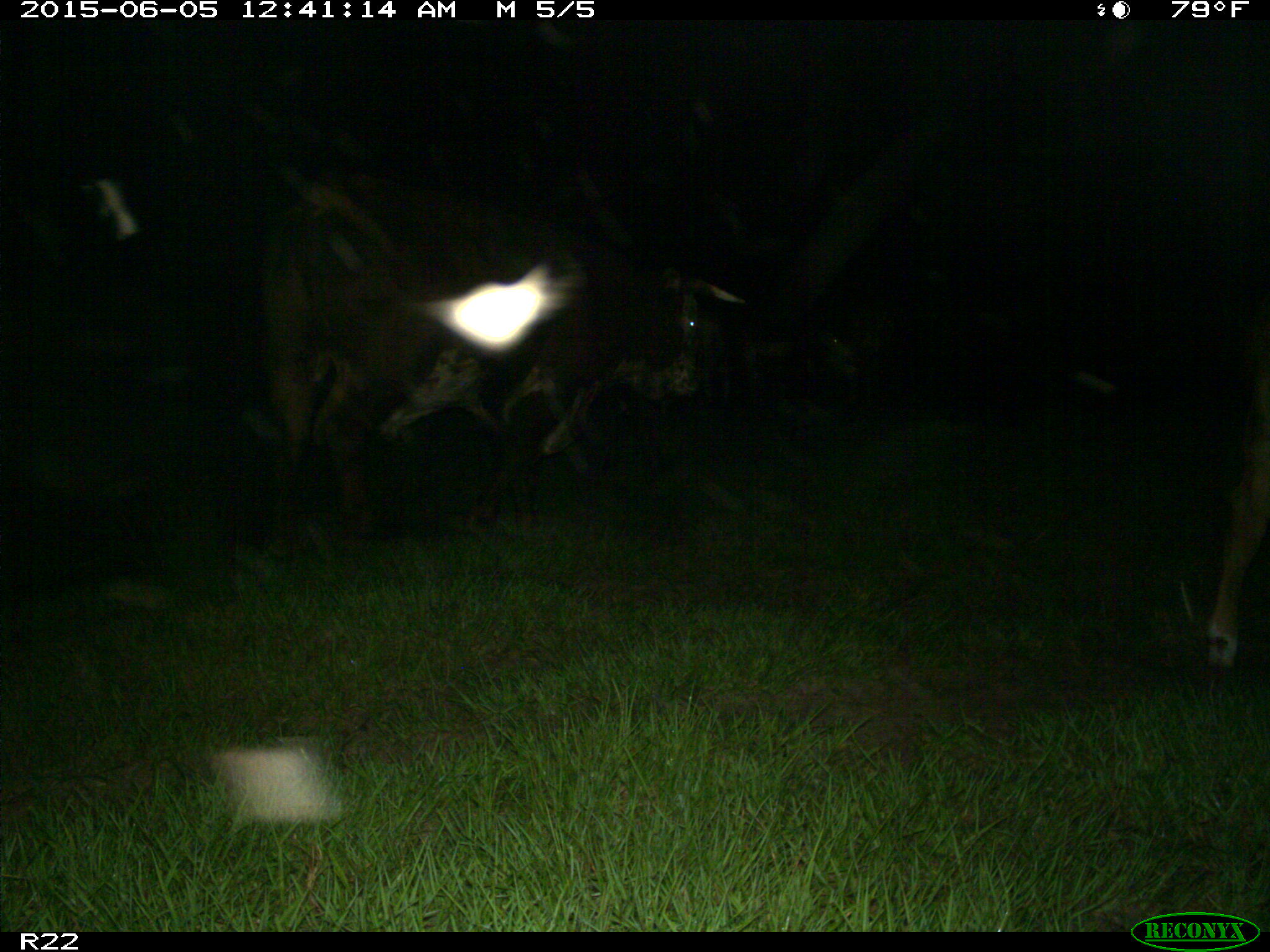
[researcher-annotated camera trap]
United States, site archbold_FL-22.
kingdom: Animalia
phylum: Chordata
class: Mammalia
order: Artiodactyla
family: Bovidae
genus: Bos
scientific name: Bos taurus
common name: domestic cow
Bos taurus (domestic cow).